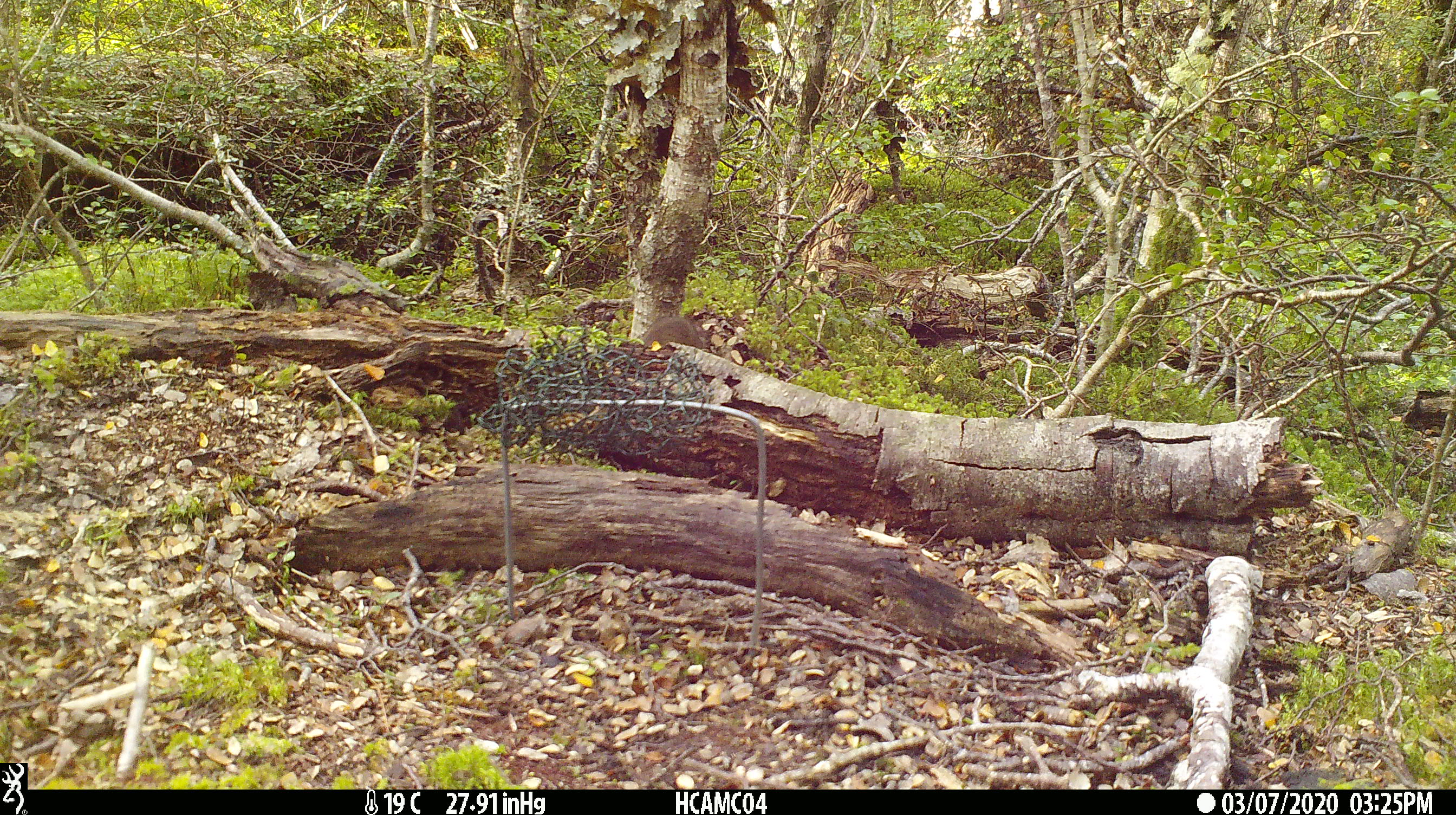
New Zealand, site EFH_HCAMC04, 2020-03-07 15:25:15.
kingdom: Animalia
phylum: Chordata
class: Mammalia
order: Rodentia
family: Muridae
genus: Mus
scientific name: Mus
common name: mouse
Mouse (Mus).